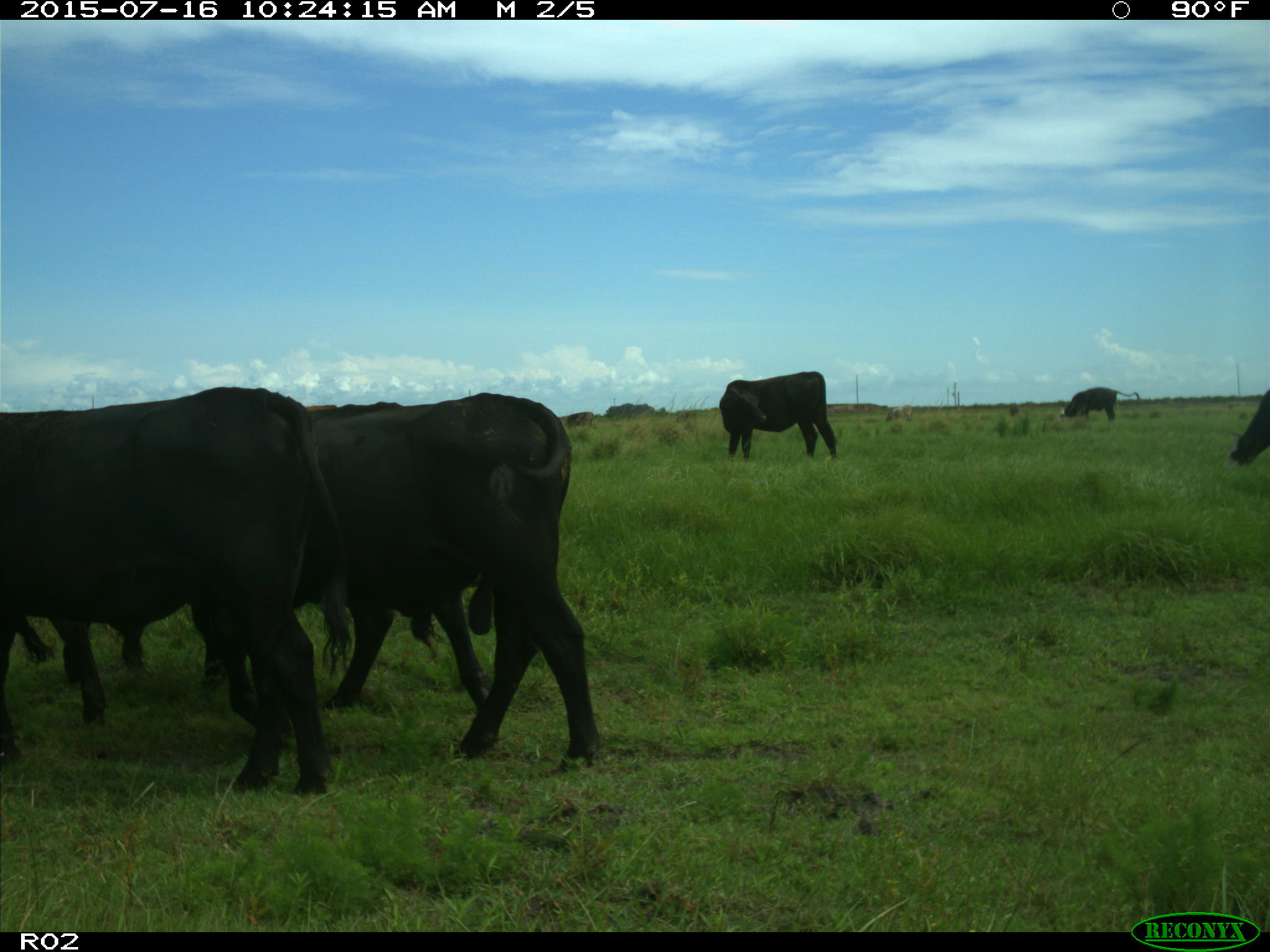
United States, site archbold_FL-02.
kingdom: Animalia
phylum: Chordata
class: Mammalia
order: Artiodactyla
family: Bovidae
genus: Bos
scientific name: Bos taurus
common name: domestic cow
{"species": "Bos taurus (domestic cow)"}